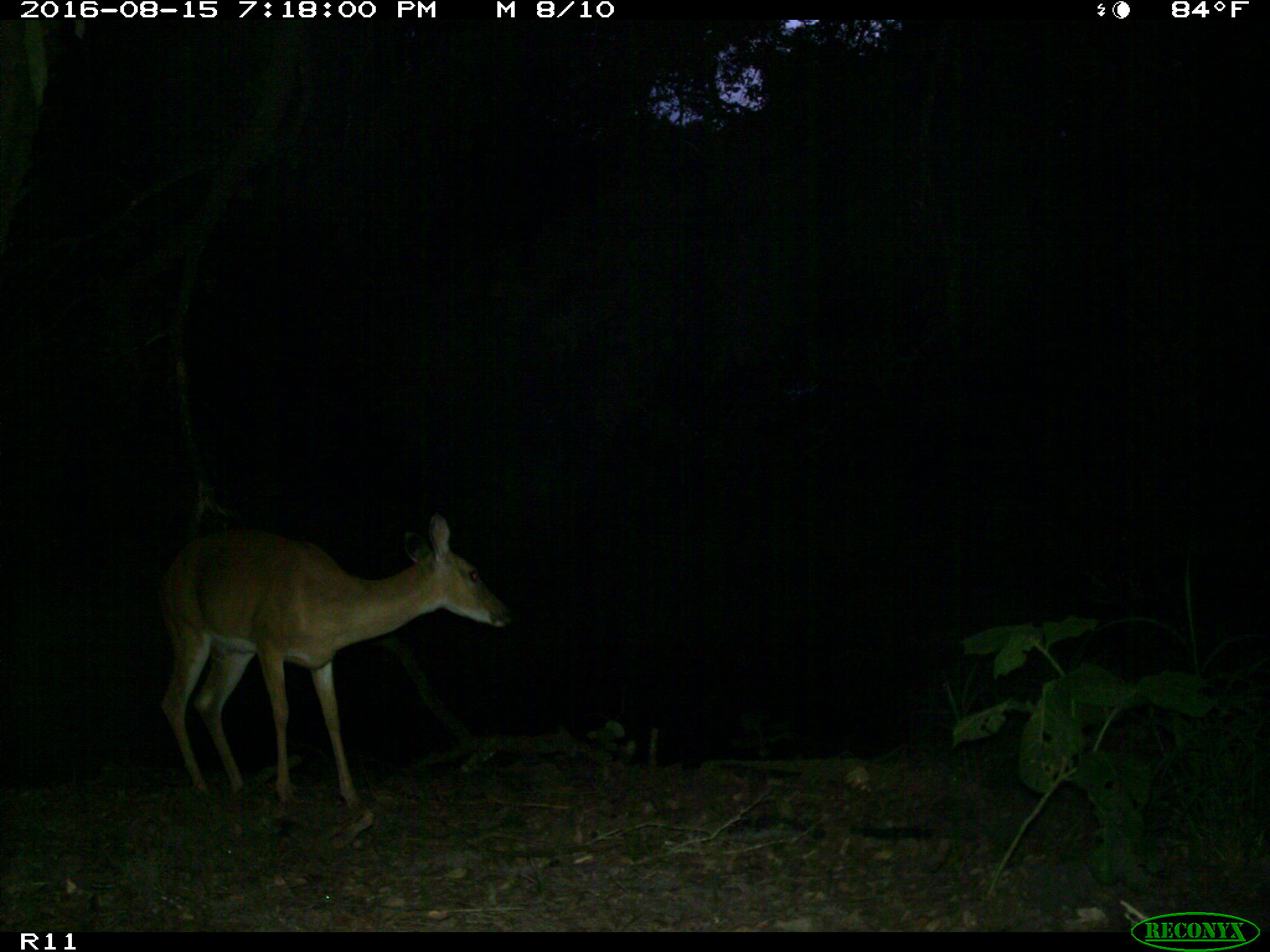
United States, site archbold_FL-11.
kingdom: Animalia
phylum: Chordata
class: Mammalia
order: Artiodactyla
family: Cervidae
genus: Odocoileus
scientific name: Odocoileus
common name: deer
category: unidentified deer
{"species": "unidentified deer (deer) (Odocoileus)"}